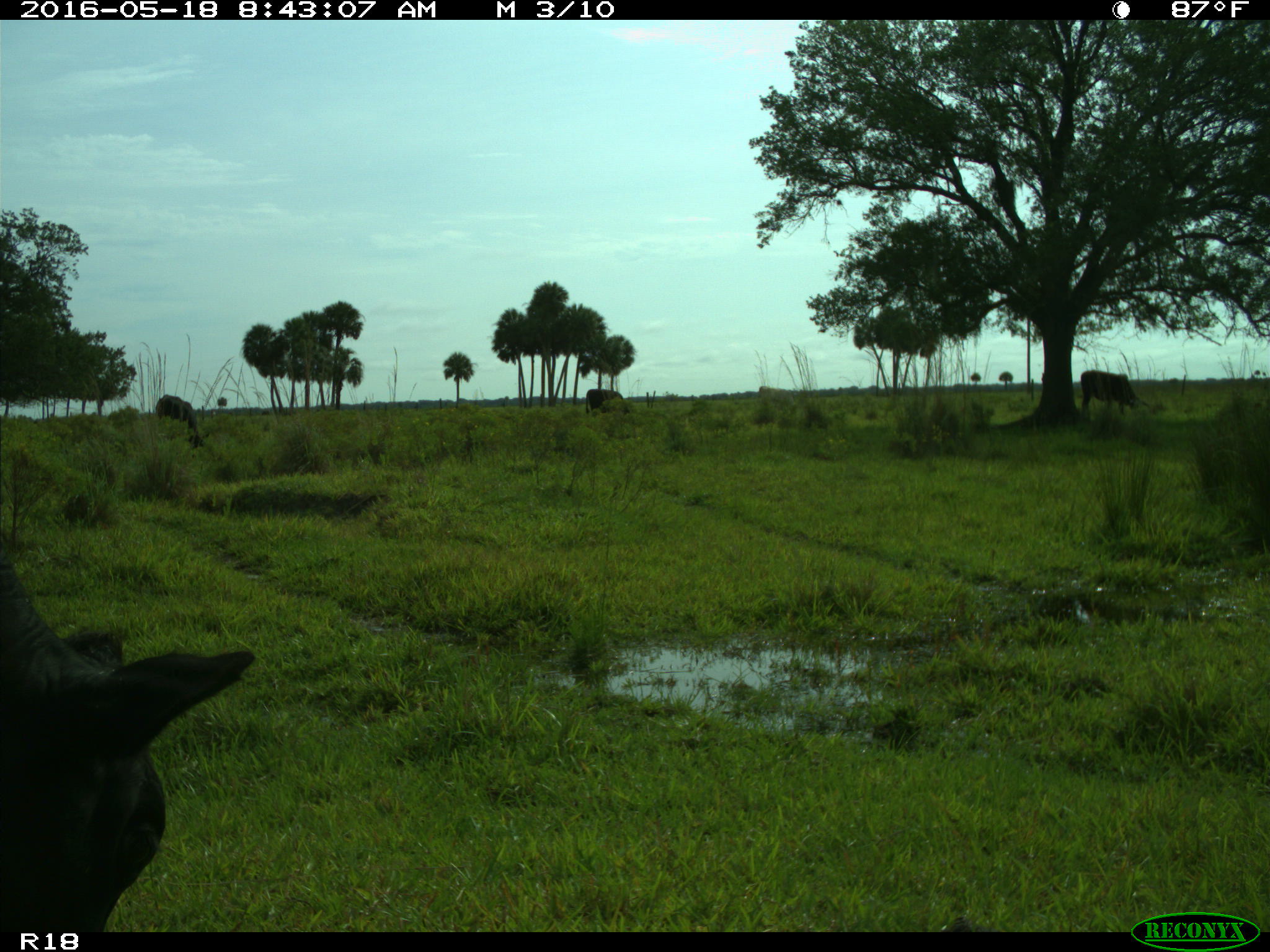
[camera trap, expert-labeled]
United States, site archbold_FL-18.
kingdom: Animalia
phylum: Chordata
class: Mammalia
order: Artiodactyla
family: Bovidae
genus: Bos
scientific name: Bos taurus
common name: domestic cow